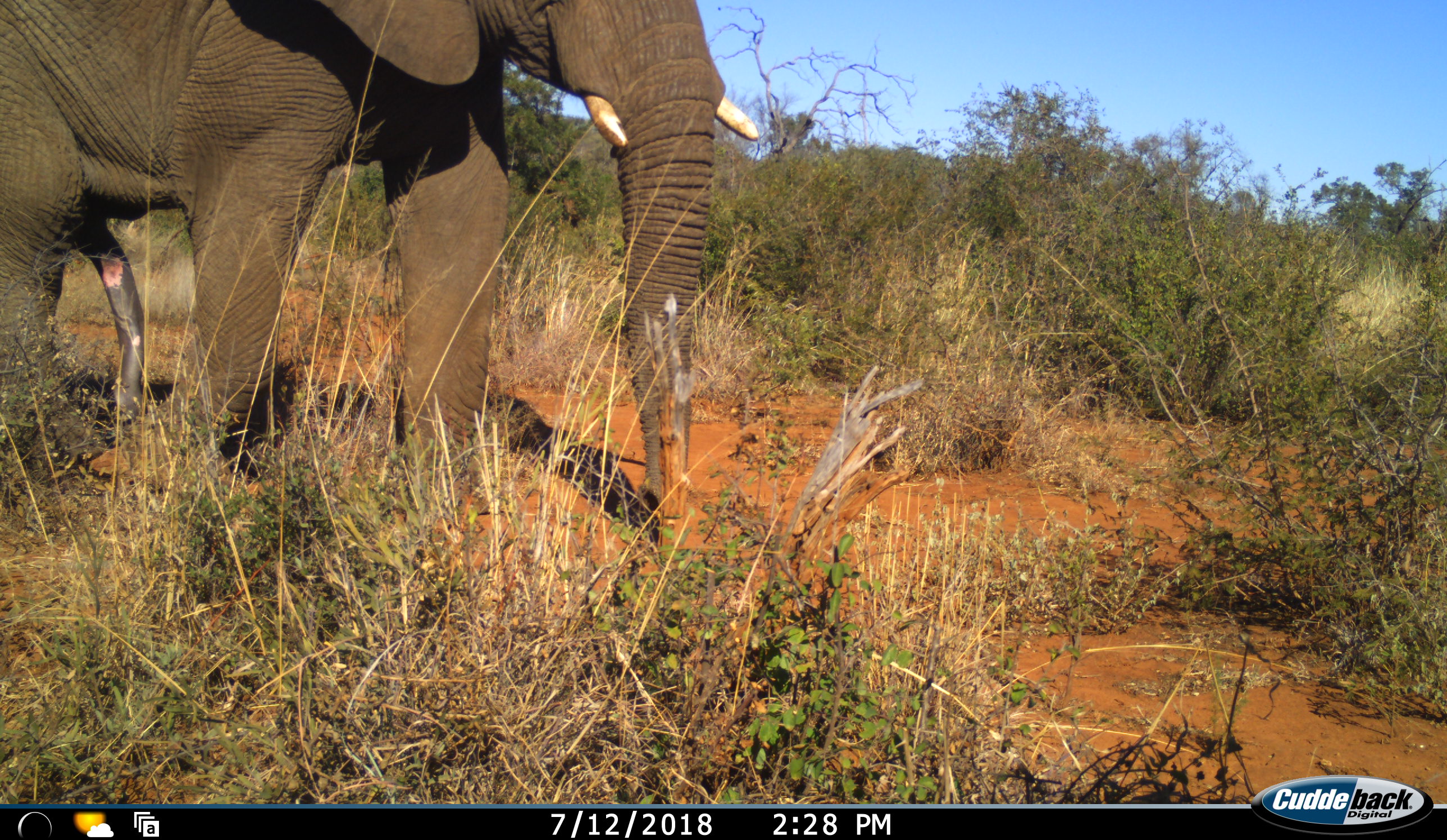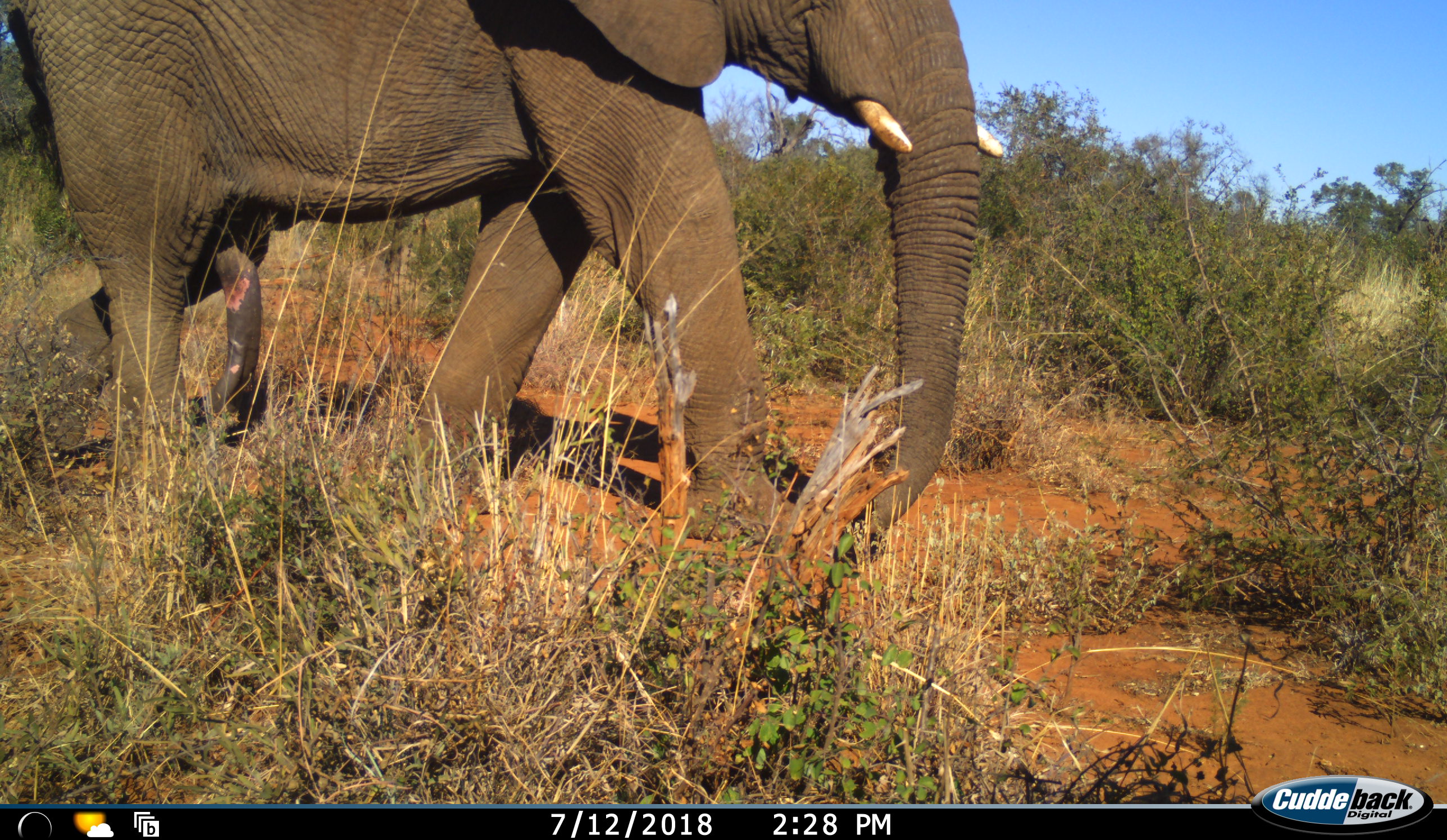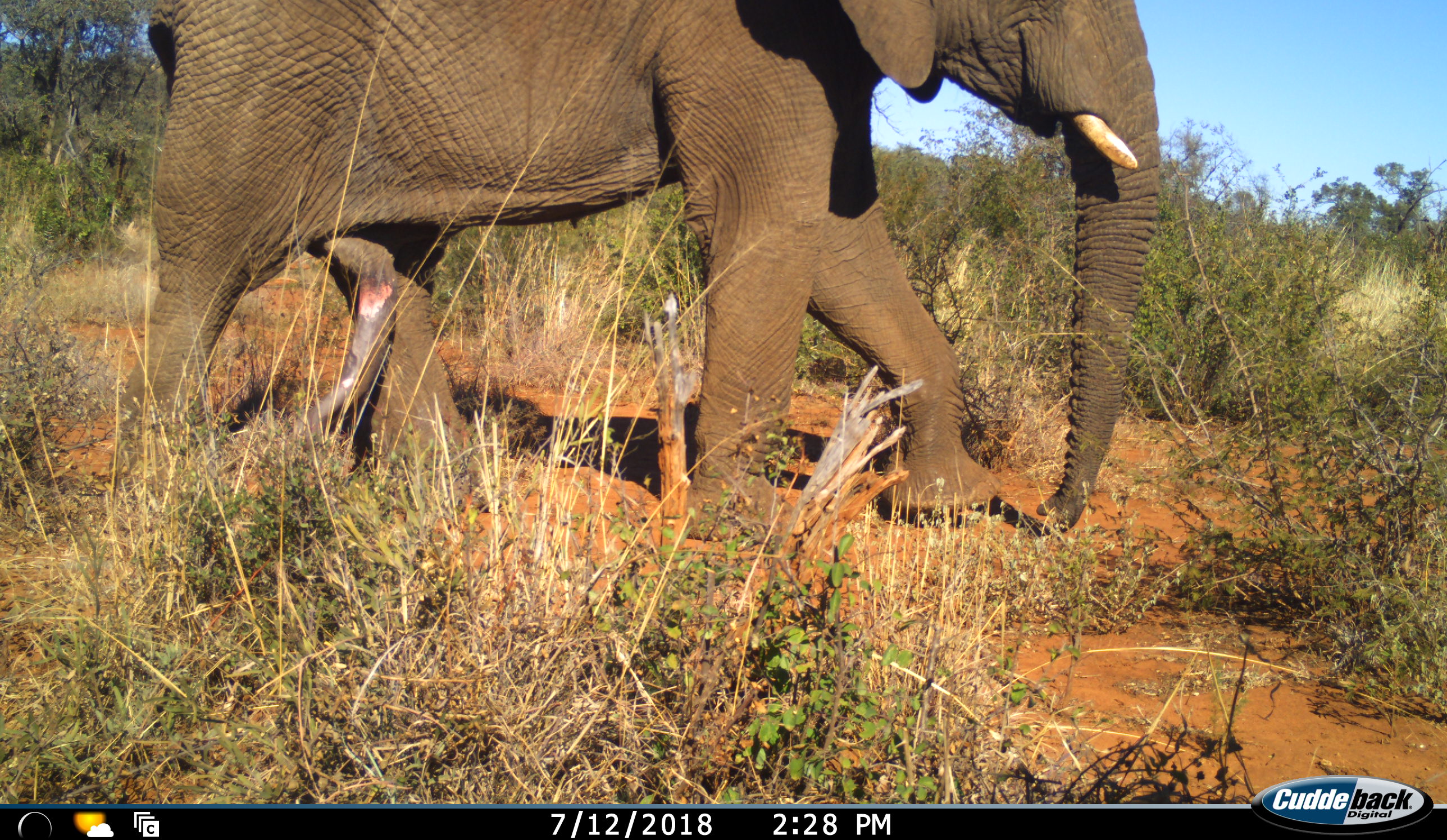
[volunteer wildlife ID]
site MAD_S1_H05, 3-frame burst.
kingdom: Animalia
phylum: Chordata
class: Mammalia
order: Proboscidea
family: Elephantidae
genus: Loxodonta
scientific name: Loxodonta africana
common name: african bush elephant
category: elephant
Elephant (african bush elephant) (Loxodonta africana), count 1. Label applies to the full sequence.